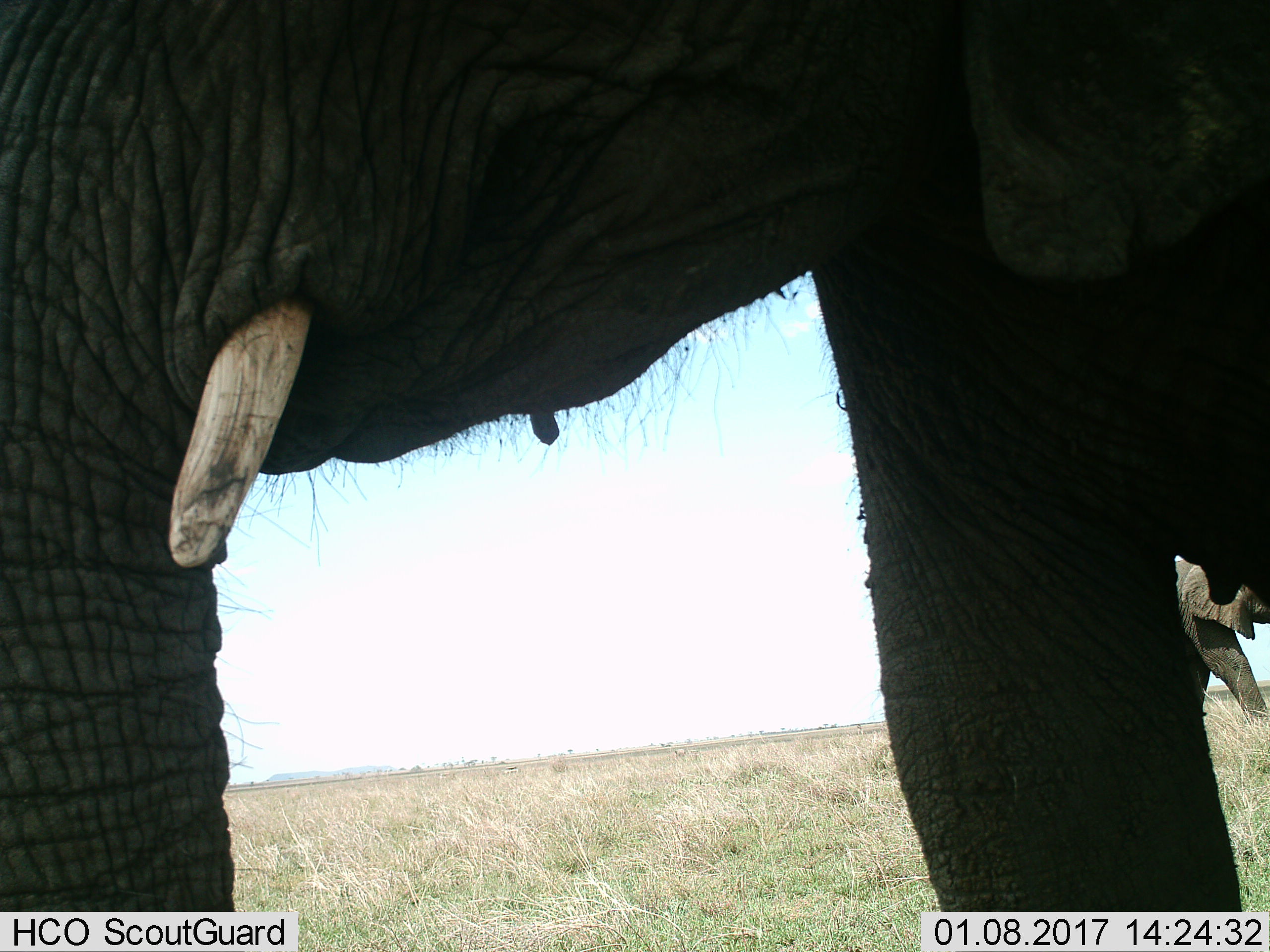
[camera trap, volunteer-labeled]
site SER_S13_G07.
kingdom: Animalia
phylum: Chordata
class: Mammalia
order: Proboscidea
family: Elephantidae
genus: Loxodonta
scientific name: Loxodonta africana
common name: african bush elephant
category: elephant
Elephant (african bush elephant) (Loxodonta africana), count 2. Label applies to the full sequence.